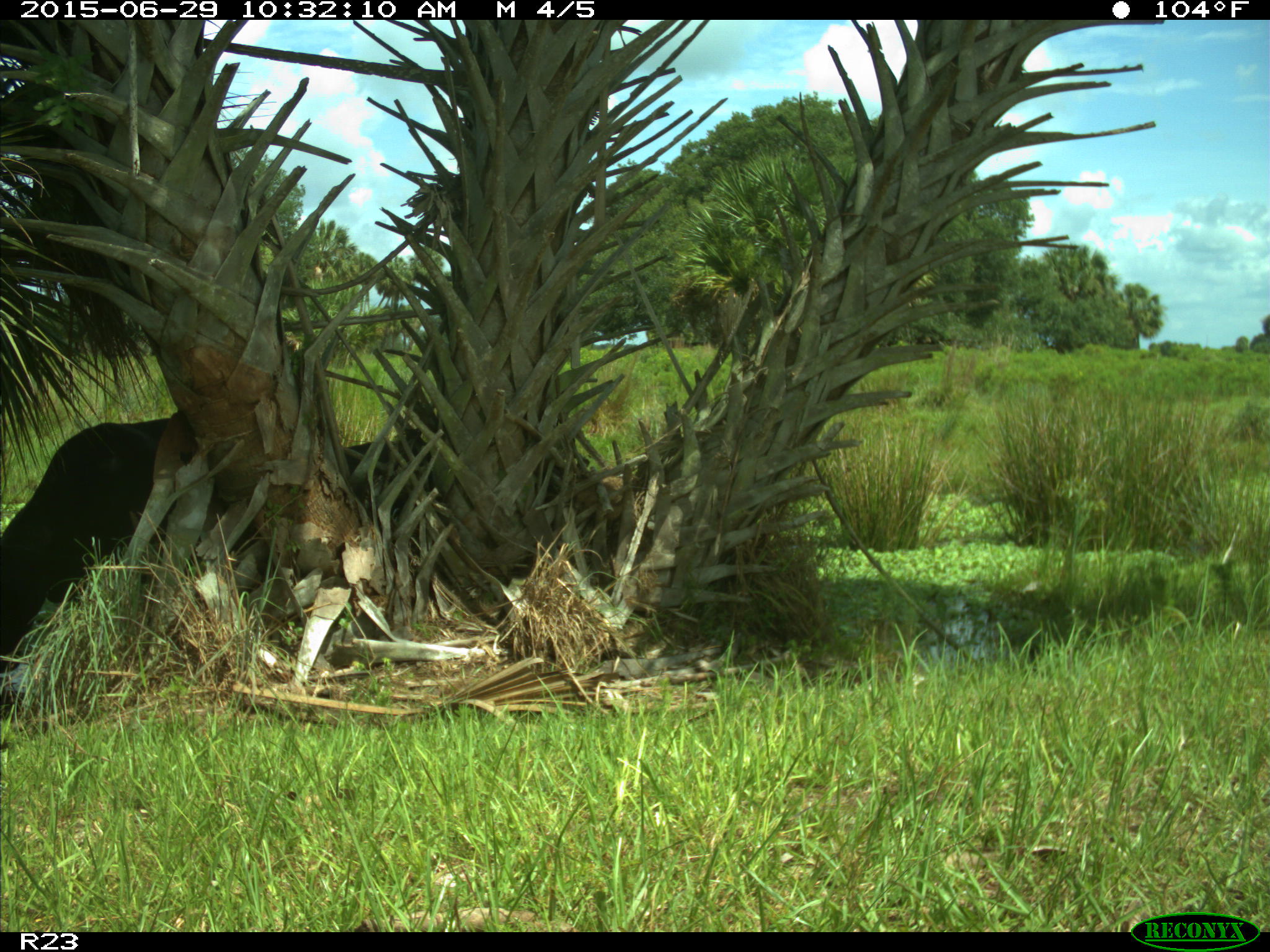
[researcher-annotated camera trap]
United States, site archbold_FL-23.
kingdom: Animalia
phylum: Chordata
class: Mammalia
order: Artiodactyla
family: Bovidae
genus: Bos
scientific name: Bos taurus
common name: domestic cow